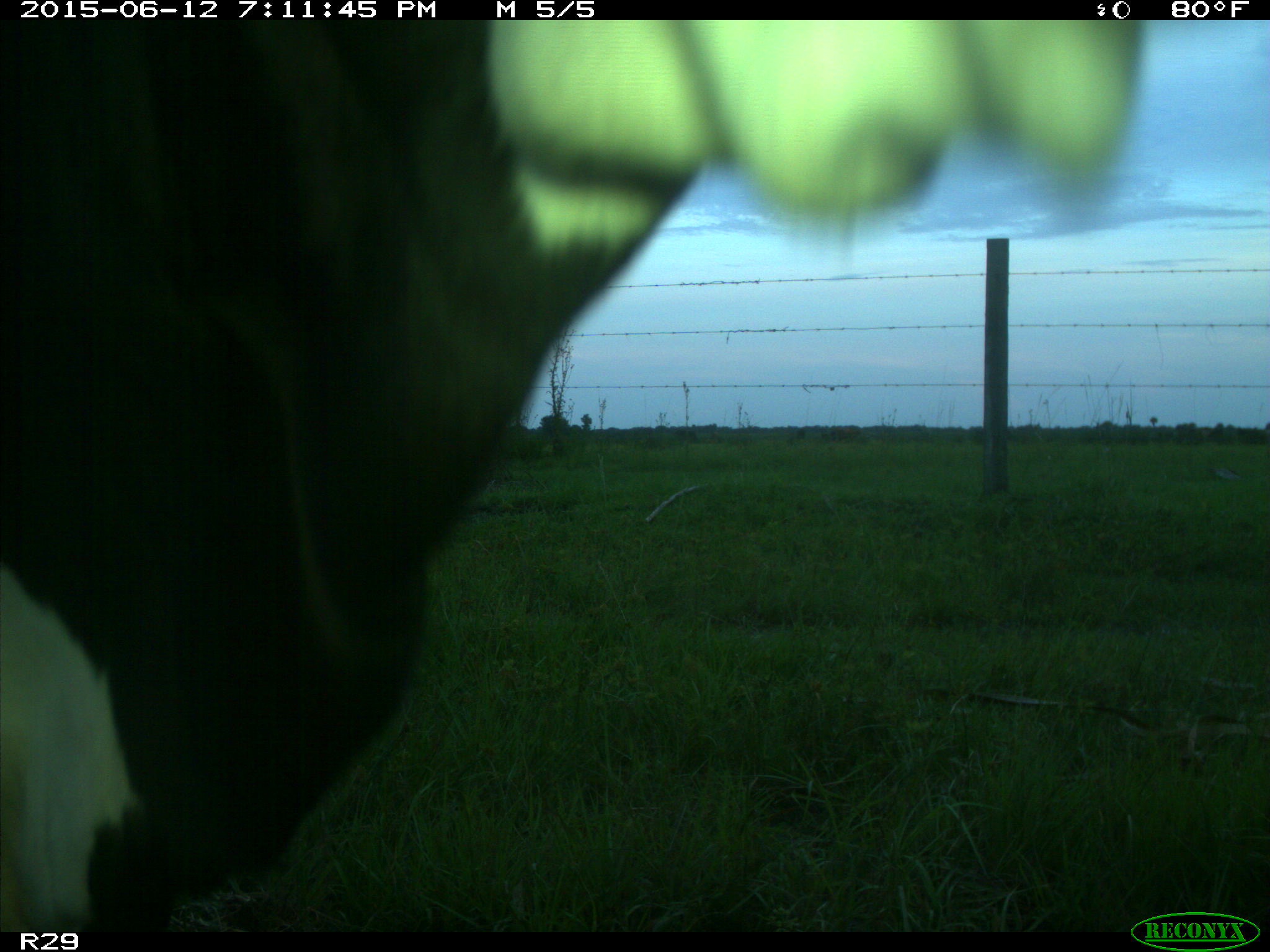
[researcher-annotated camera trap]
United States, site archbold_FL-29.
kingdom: Animalia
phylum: Chordata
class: Mammalia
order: Artiodactyla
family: Bovidae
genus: Bos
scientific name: Bos taurus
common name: domestic cow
Bos taurus (domestic cow).